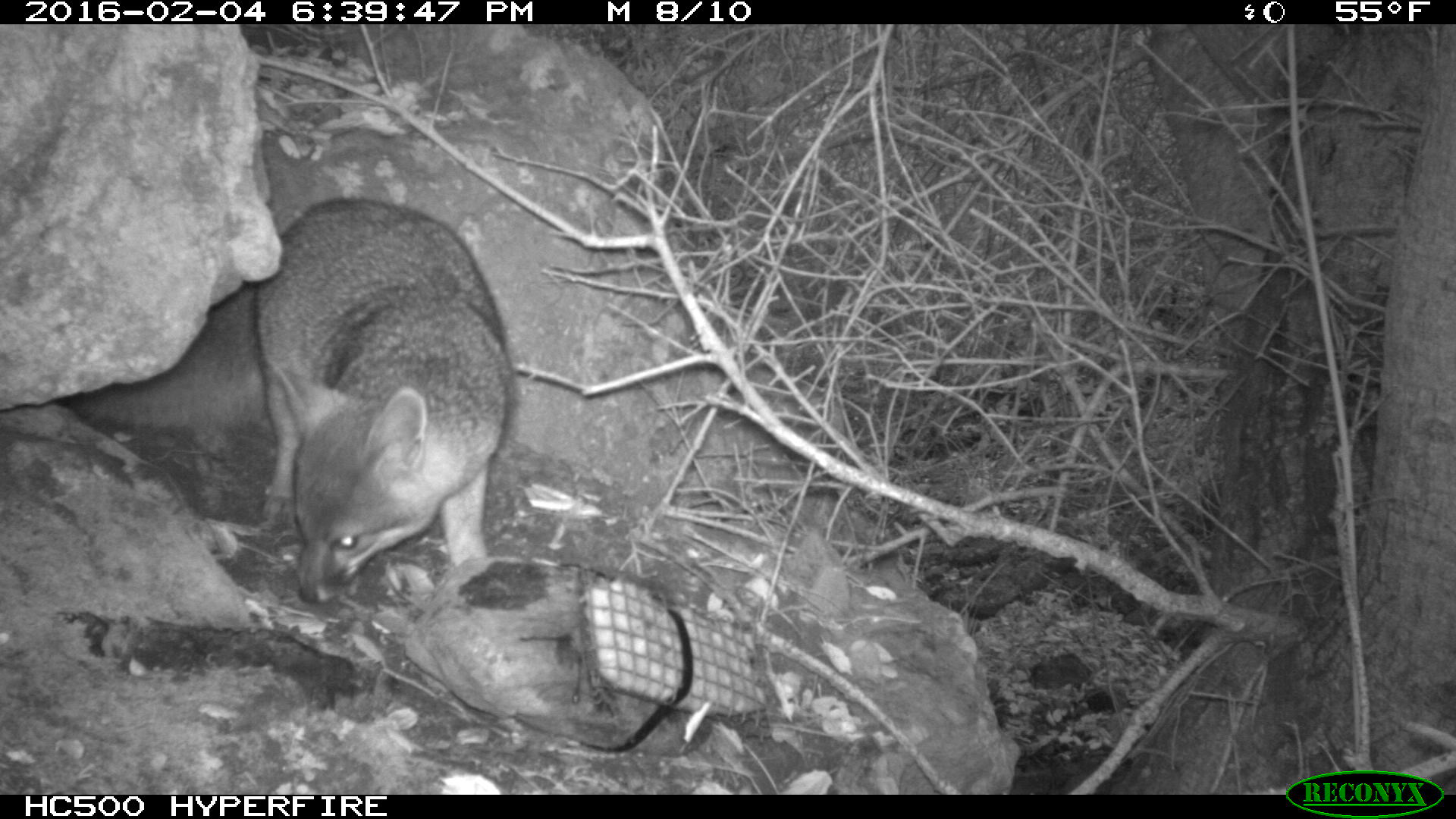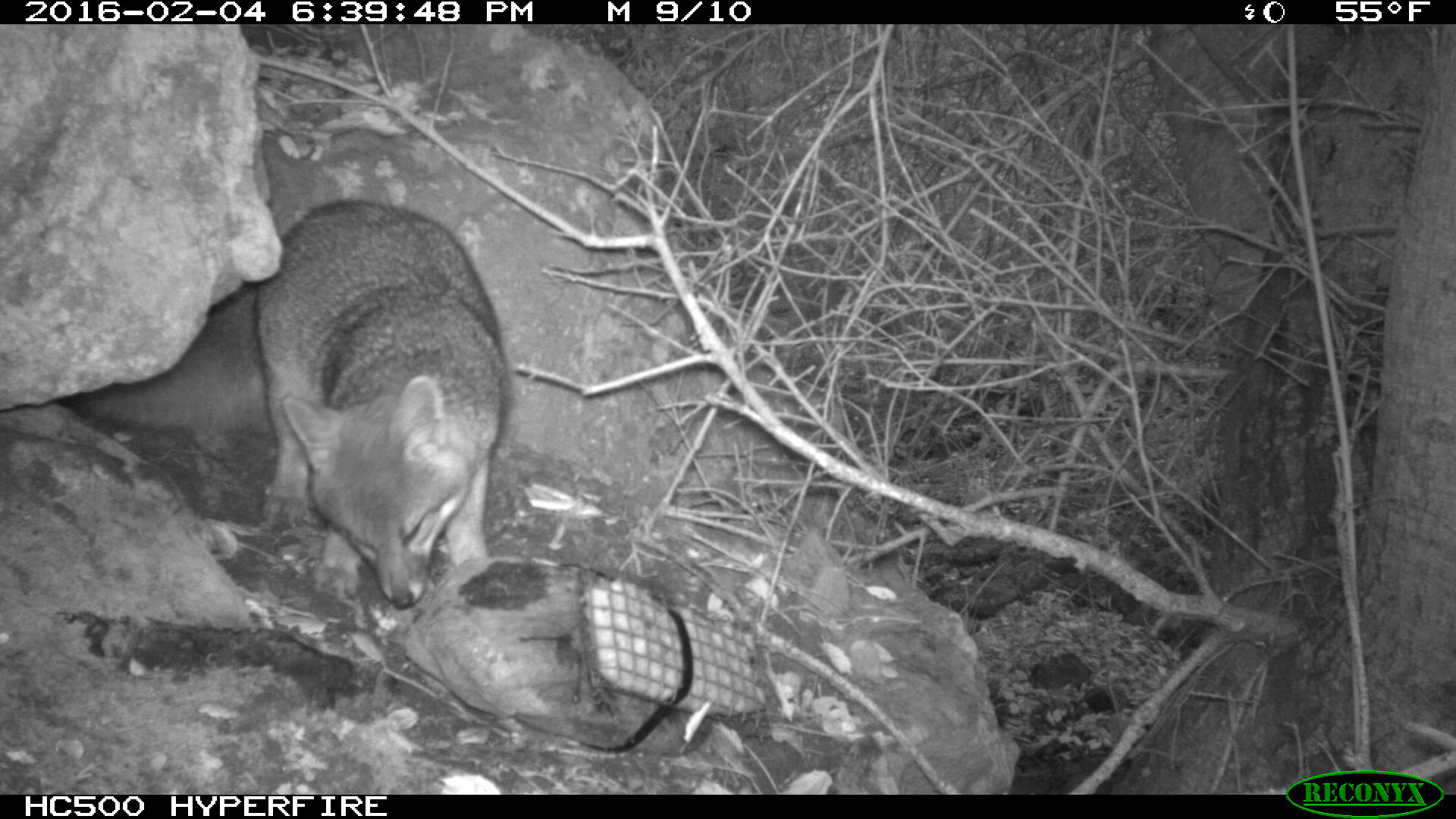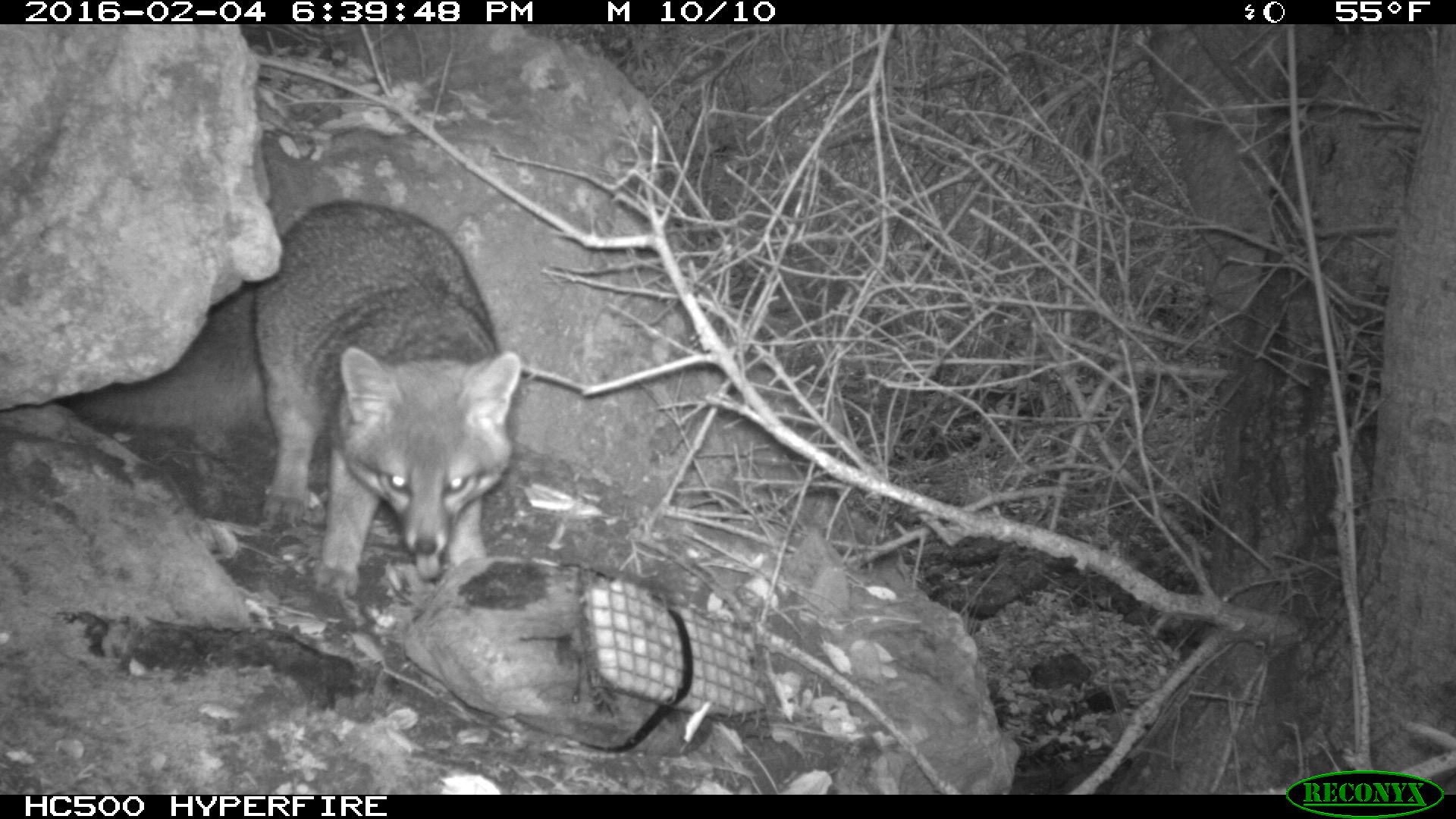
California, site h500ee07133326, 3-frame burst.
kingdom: Animalia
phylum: Chordata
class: Mammalia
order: Carnivora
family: Canidae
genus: Urocyon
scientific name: Urocyon littoralis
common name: island fox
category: fox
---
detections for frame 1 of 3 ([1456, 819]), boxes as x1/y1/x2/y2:
fox: 64/198/513/603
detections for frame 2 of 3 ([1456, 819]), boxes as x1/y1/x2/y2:
fox: 64/198/506/610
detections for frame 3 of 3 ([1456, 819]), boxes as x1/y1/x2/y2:
fox: 64/198/521/598